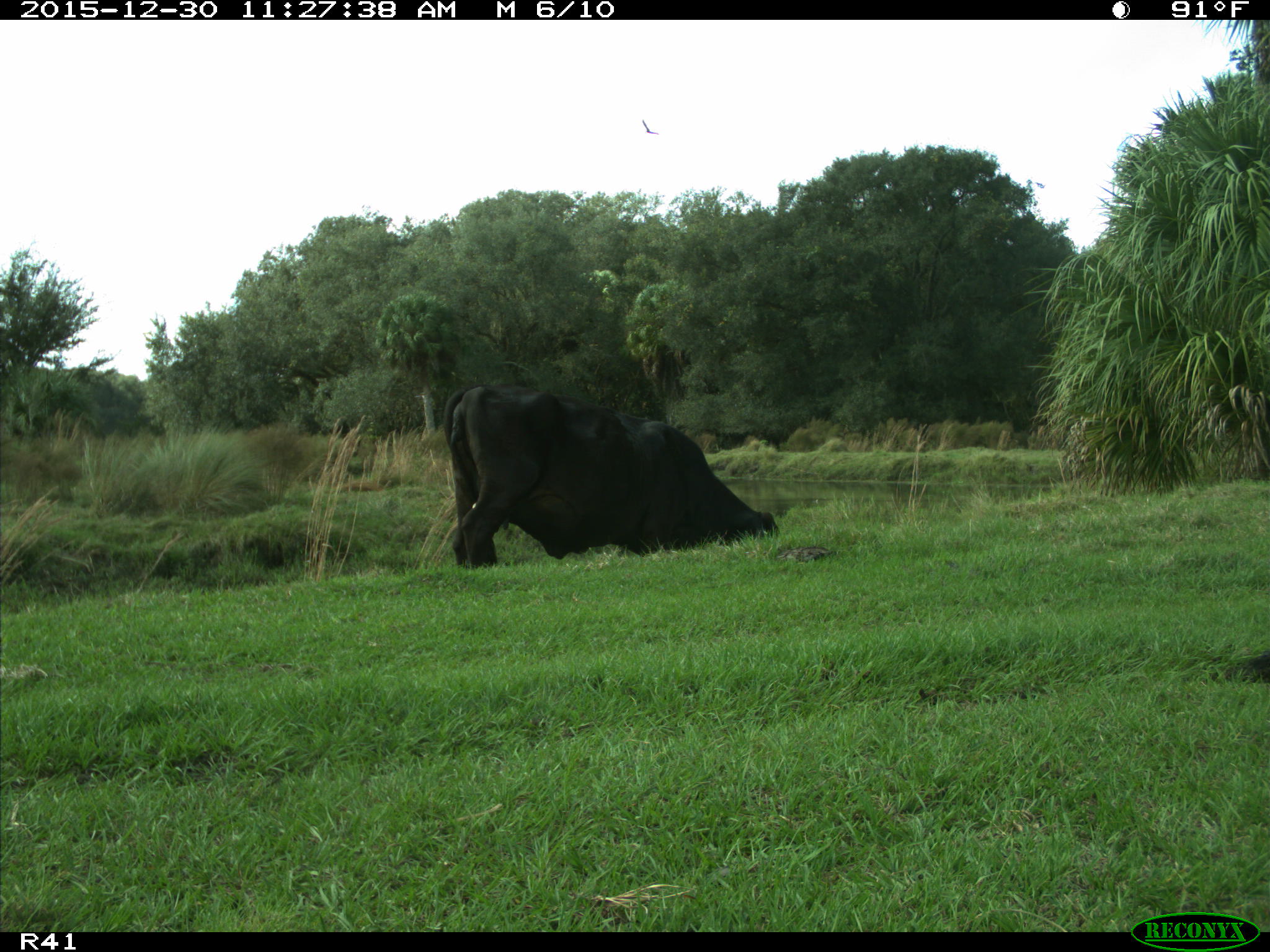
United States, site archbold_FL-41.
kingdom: Animalia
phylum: Chordata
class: Mammalia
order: Artiodactyla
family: Bovidae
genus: Bos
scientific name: Bos taurus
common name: domestic cow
Bos taurus (domestic cow).